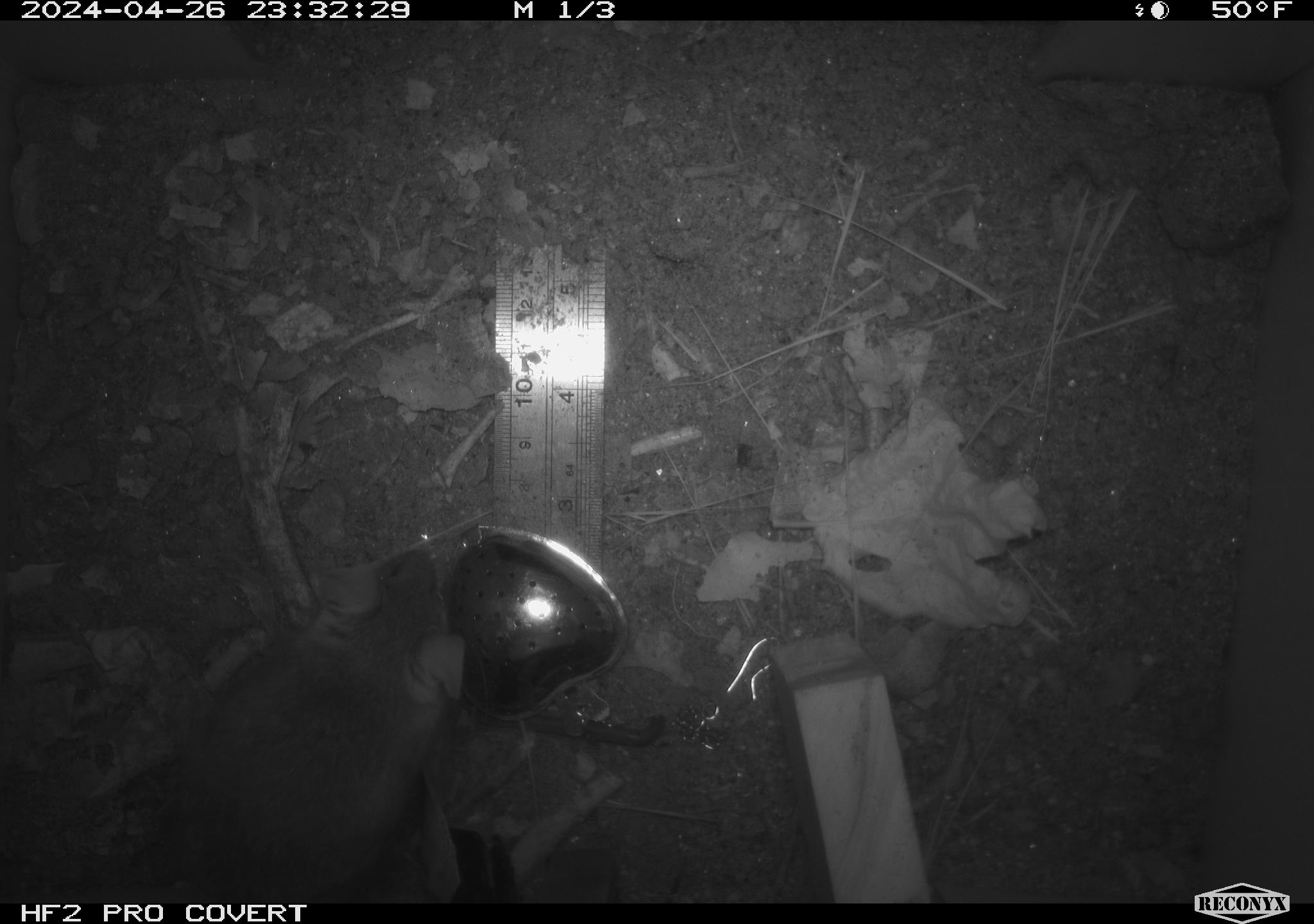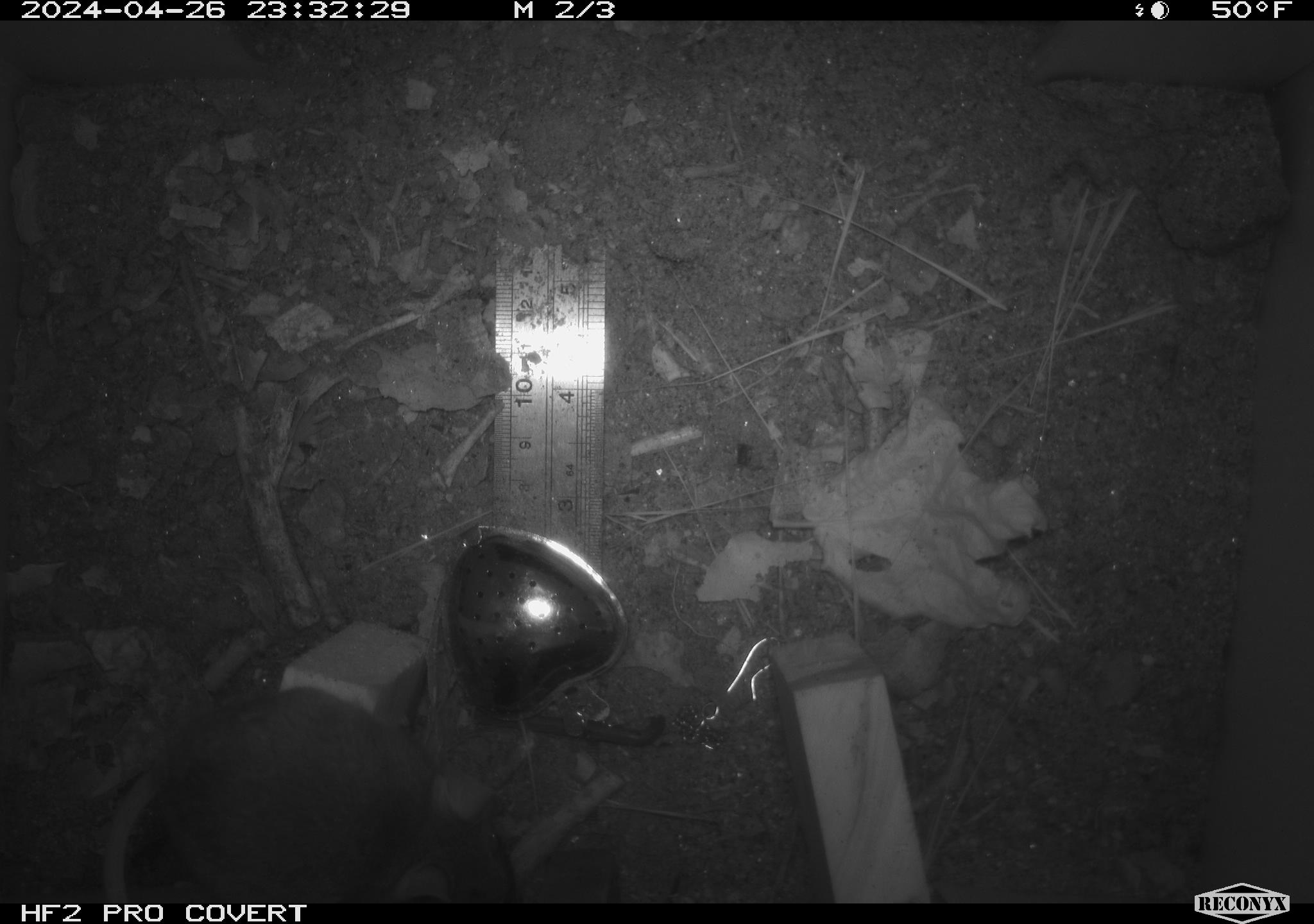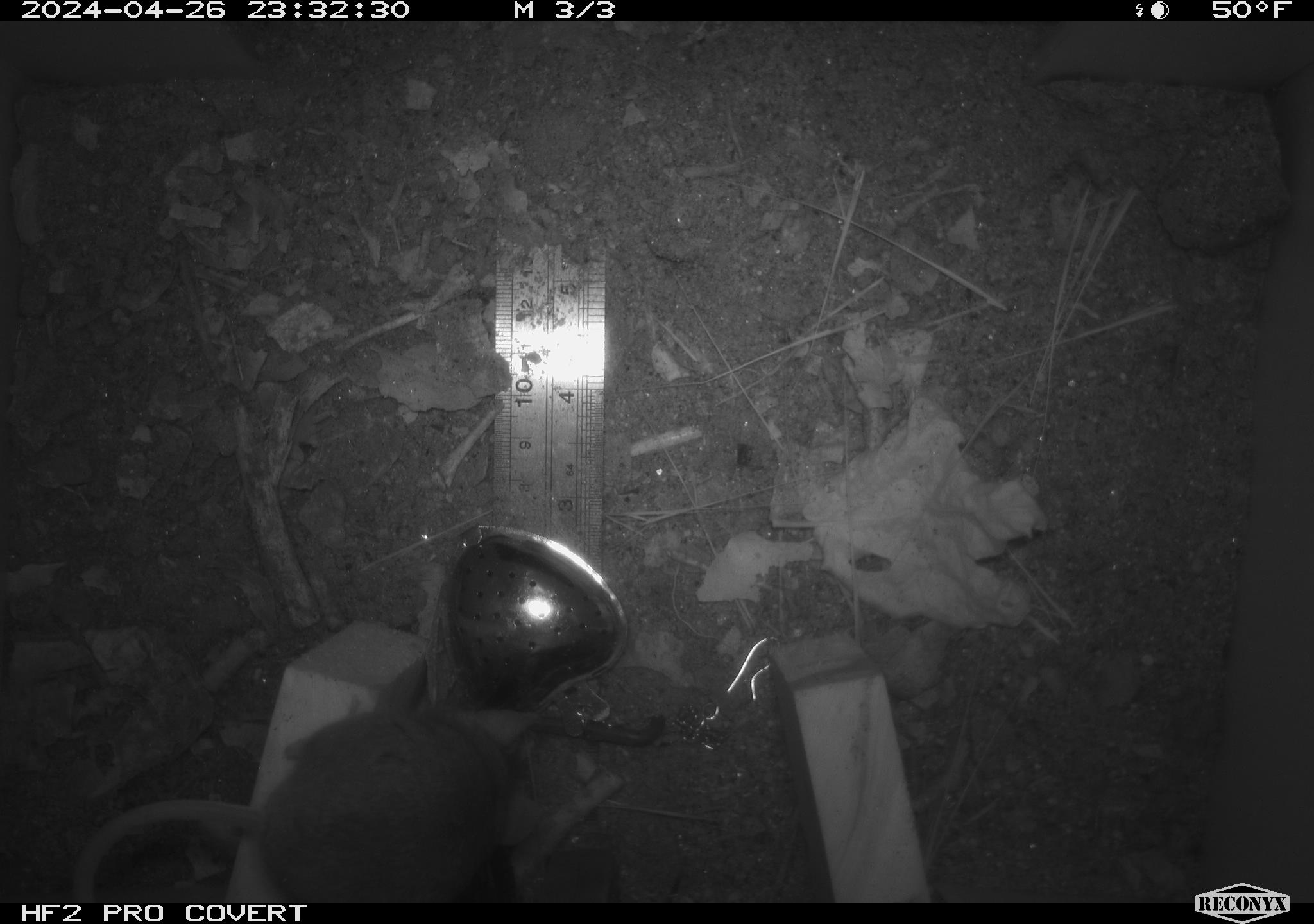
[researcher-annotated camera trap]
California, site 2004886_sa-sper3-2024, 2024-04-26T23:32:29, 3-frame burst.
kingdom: Animalia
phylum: Chordata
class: Mammalia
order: Rodentia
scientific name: Rodentia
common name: mouse species